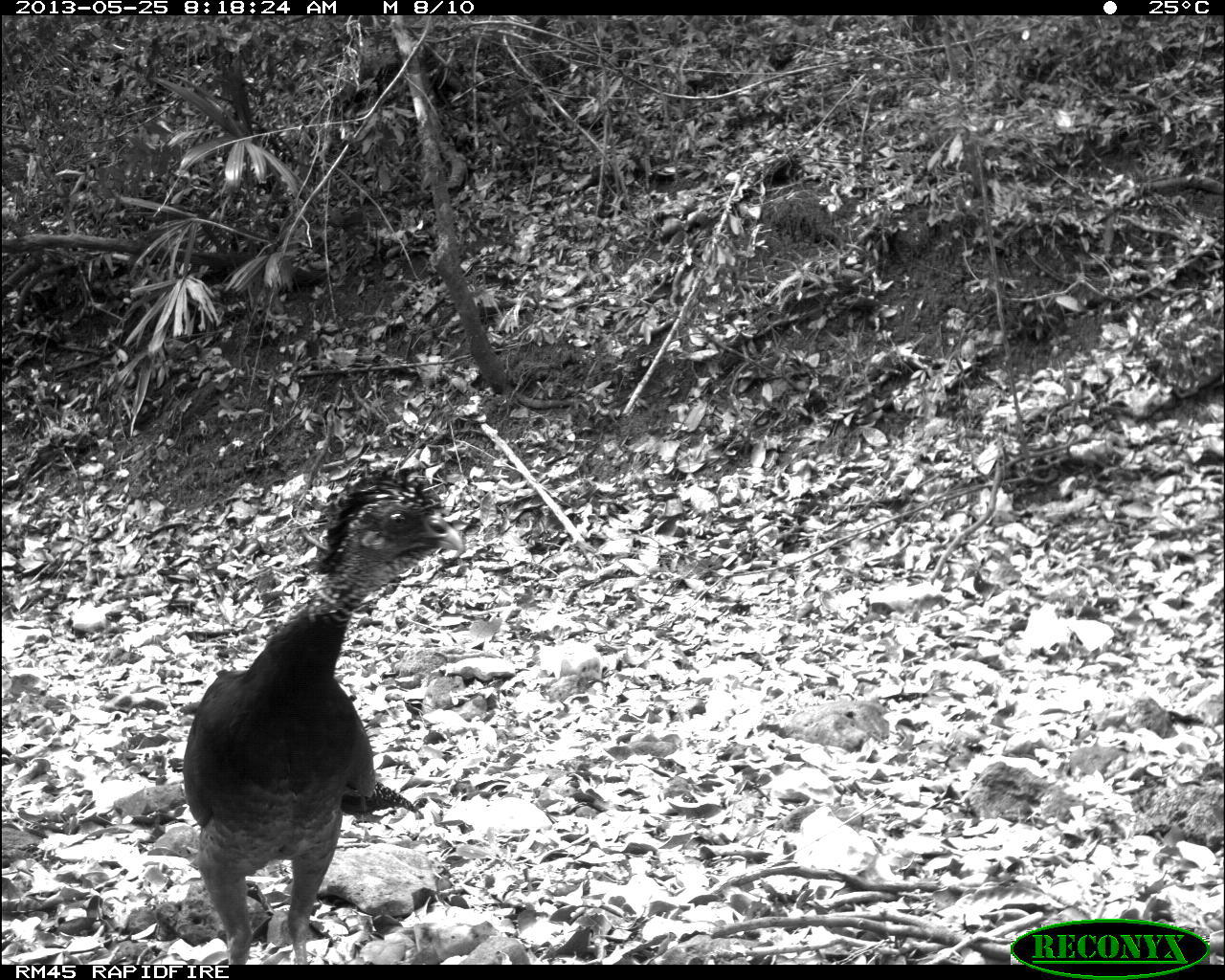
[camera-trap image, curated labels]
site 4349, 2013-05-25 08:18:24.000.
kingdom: Animalia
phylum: Chordata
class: Aves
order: Galliformes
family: Cracidae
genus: Crax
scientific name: Crax rubra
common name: great curassow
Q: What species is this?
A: Crax rubra (great curassow).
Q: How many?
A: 2.